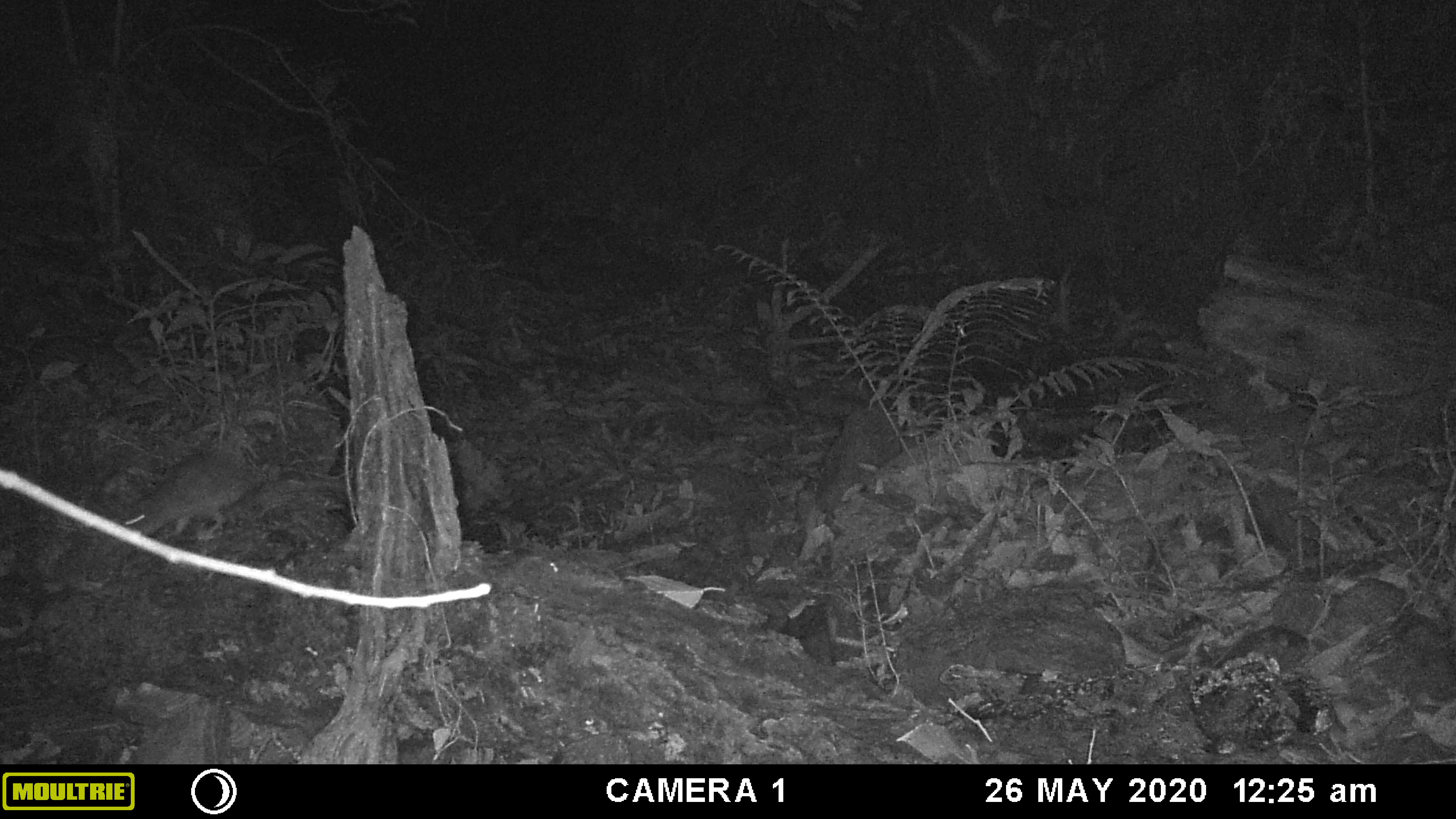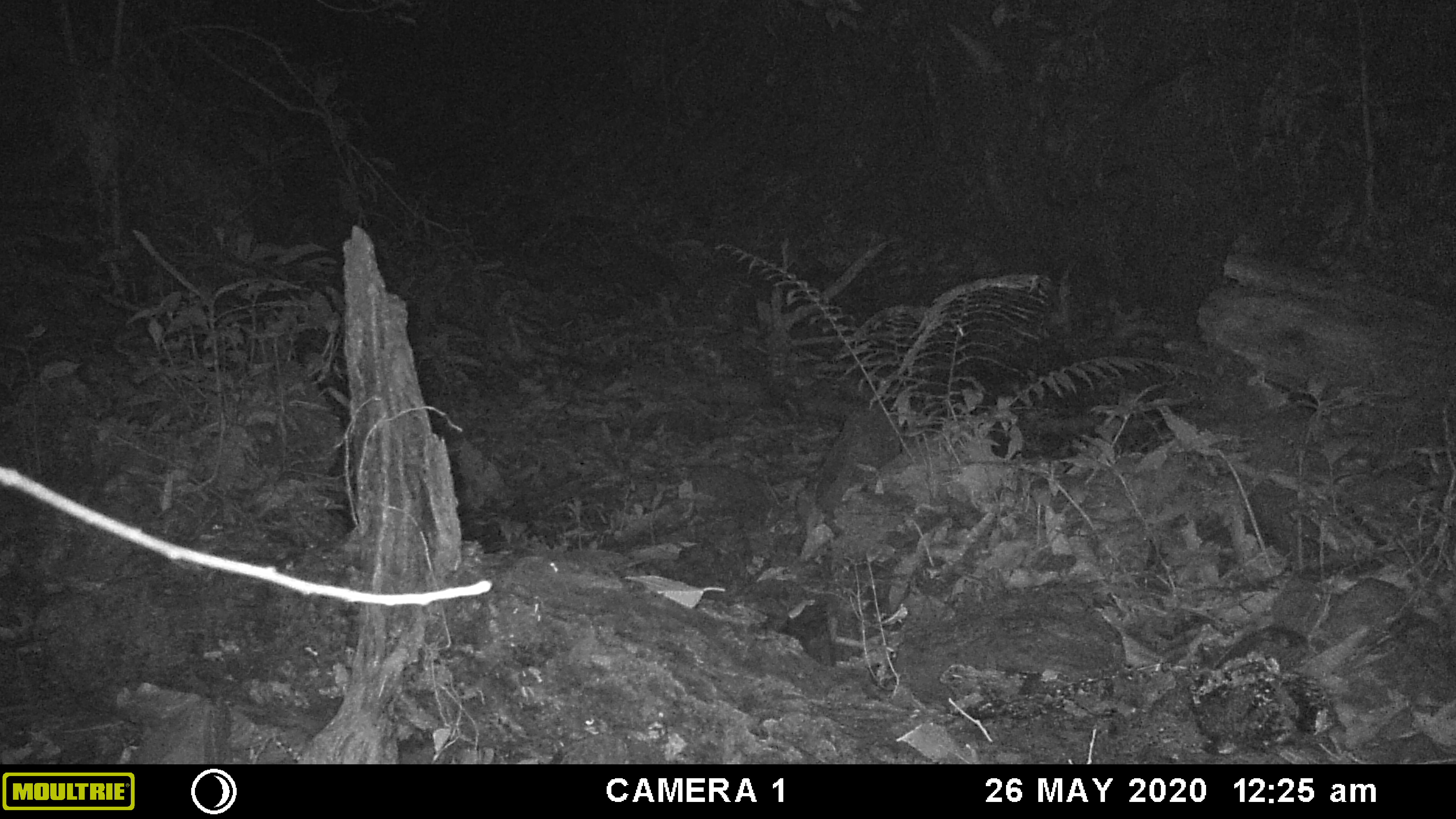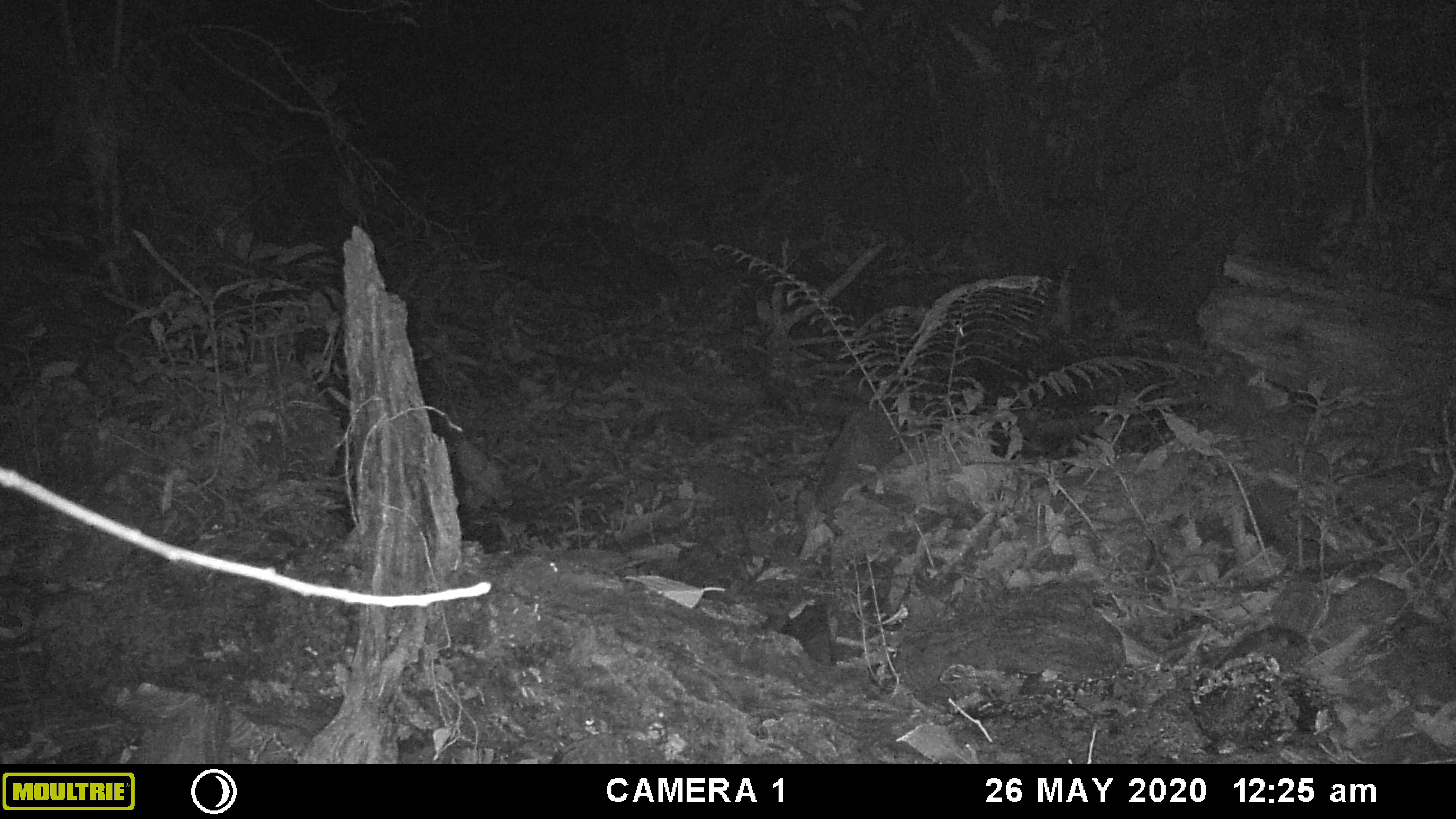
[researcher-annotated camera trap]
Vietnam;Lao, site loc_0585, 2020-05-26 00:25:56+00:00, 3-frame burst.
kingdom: Animalia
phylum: Chordata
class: Mammalia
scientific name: Mammalia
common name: mammal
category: unidentified small mammal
Unidentified small mammal (mammal) (Mammalia). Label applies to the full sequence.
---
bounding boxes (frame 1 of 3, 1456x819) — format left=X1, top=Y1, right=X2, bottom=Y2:
unidentified small mammal: left=118, top=447, right=260, bottom=537